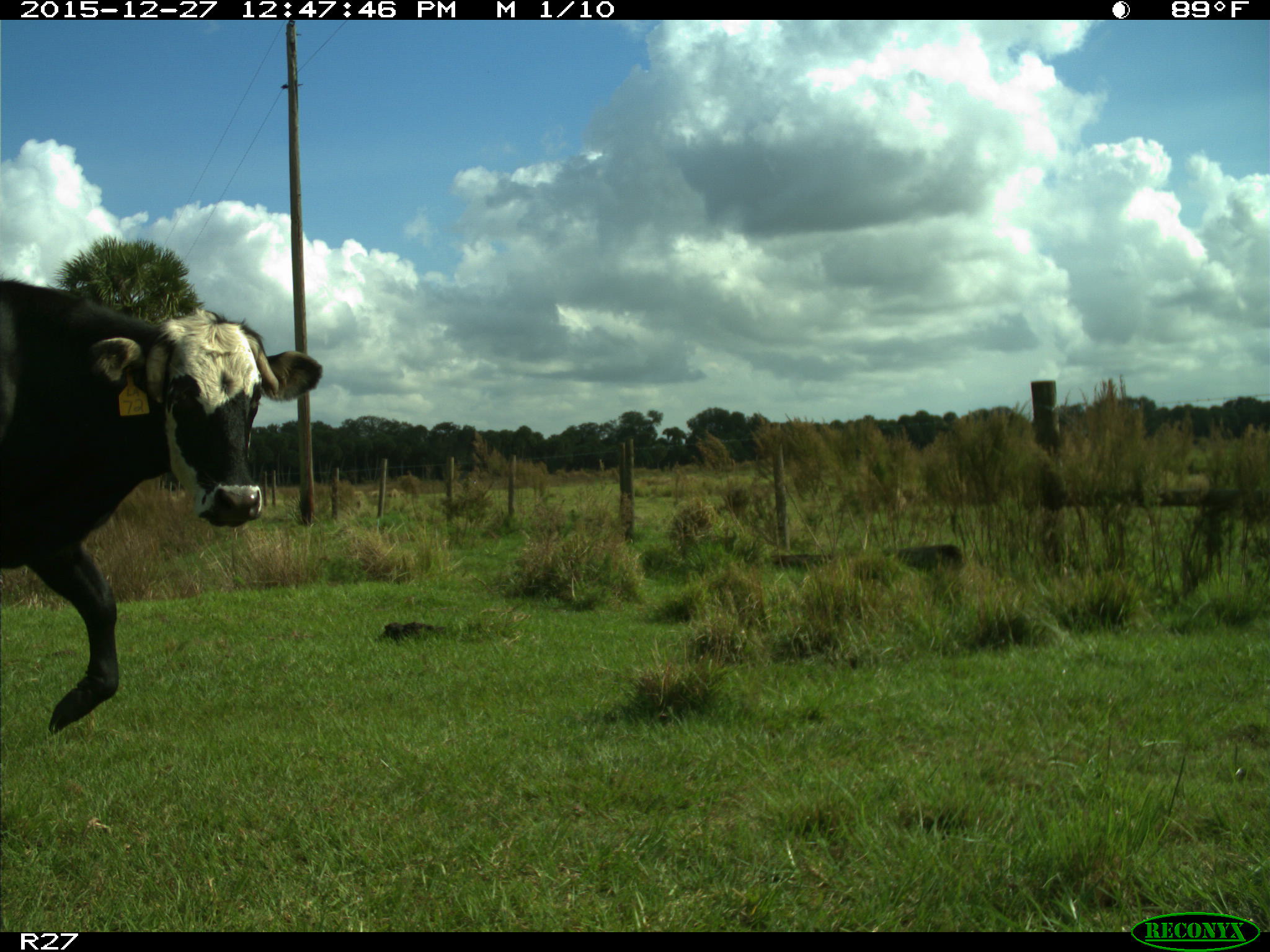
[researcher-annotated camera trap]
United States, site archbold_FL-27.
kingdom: Animalia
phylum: Chordata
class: Mammalia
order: Artiodactyla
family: Bovidae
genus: Bos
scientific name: Bos taurus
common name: domestic cow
Bos taurus (domestic cow).